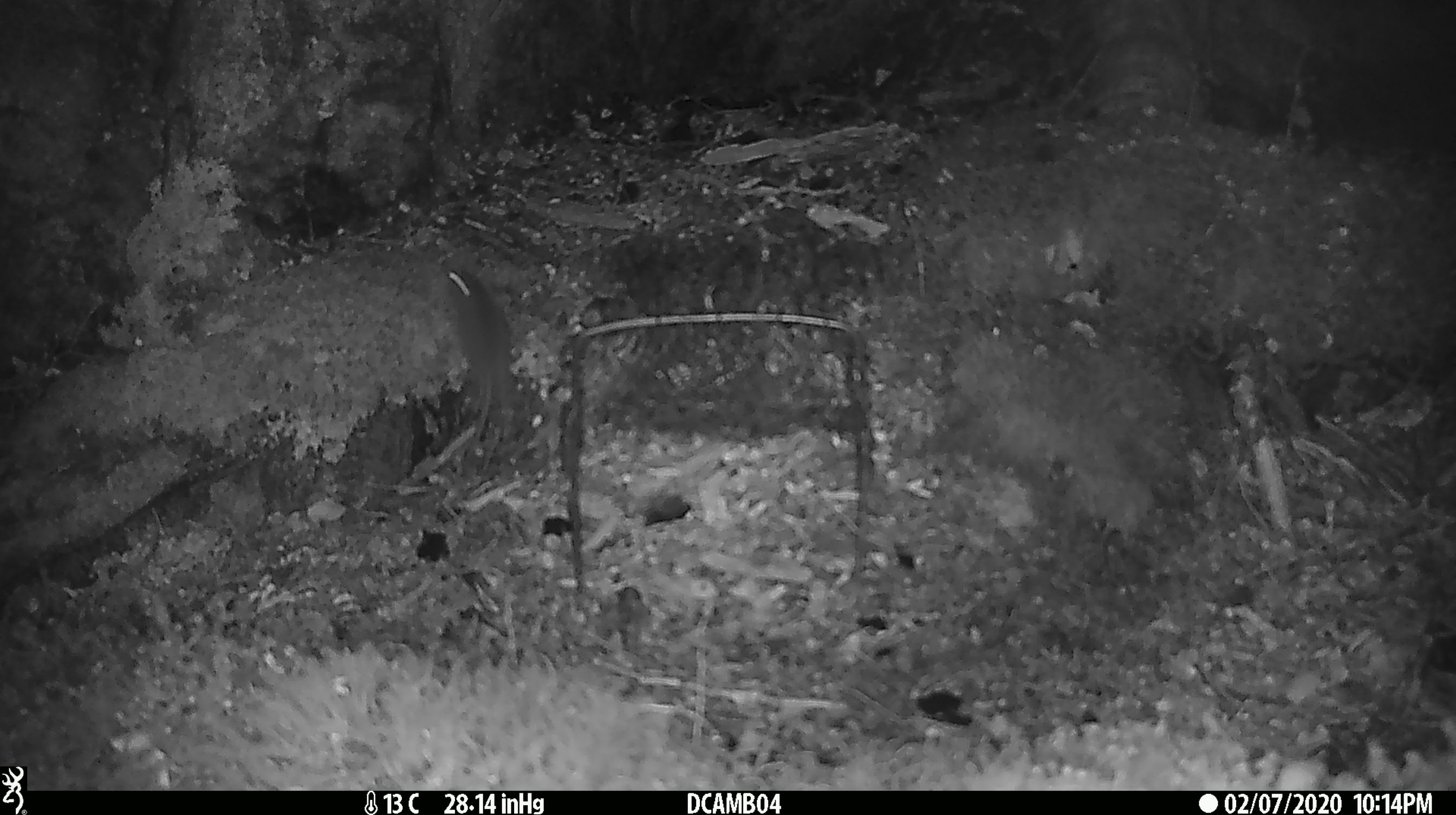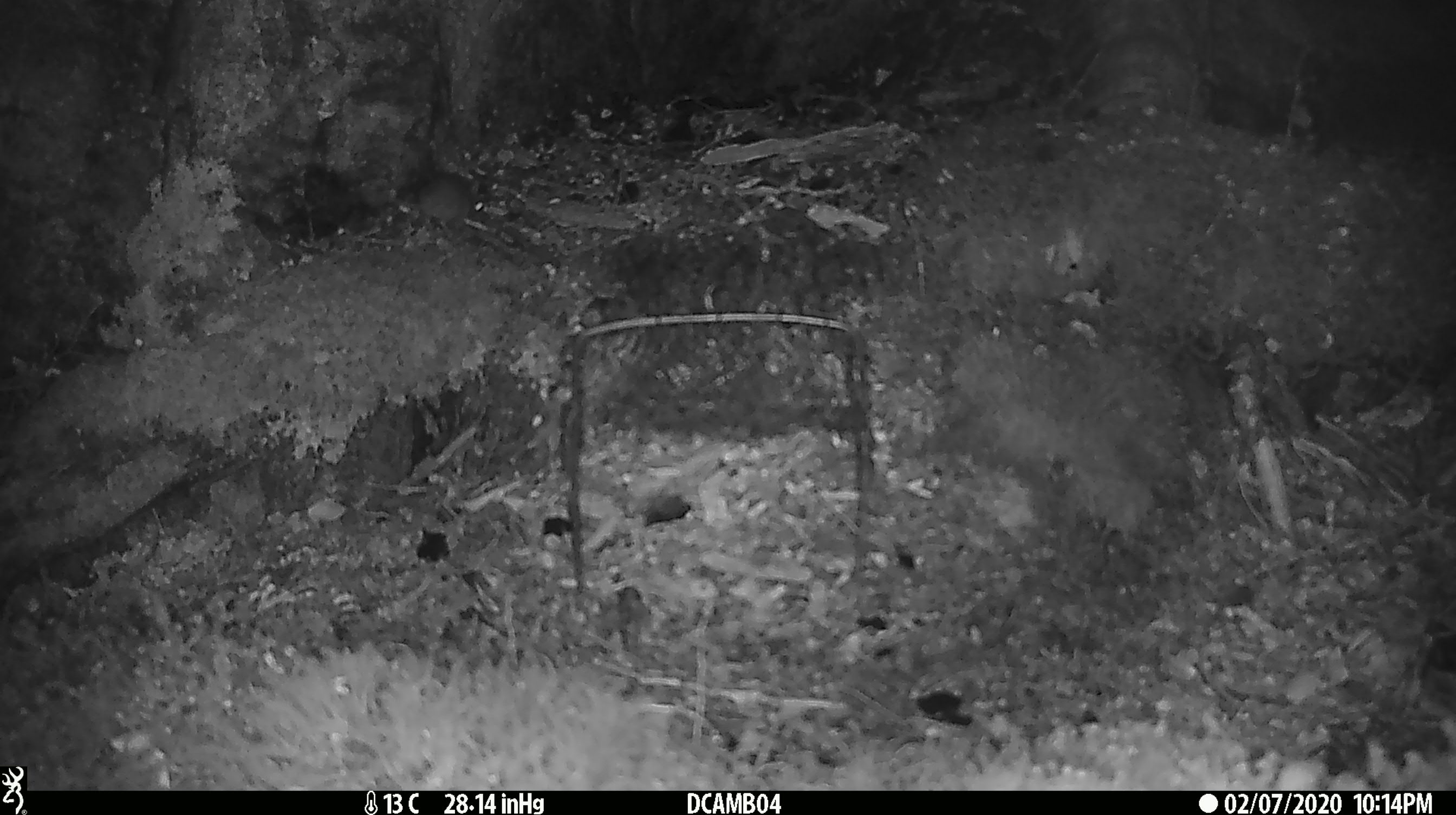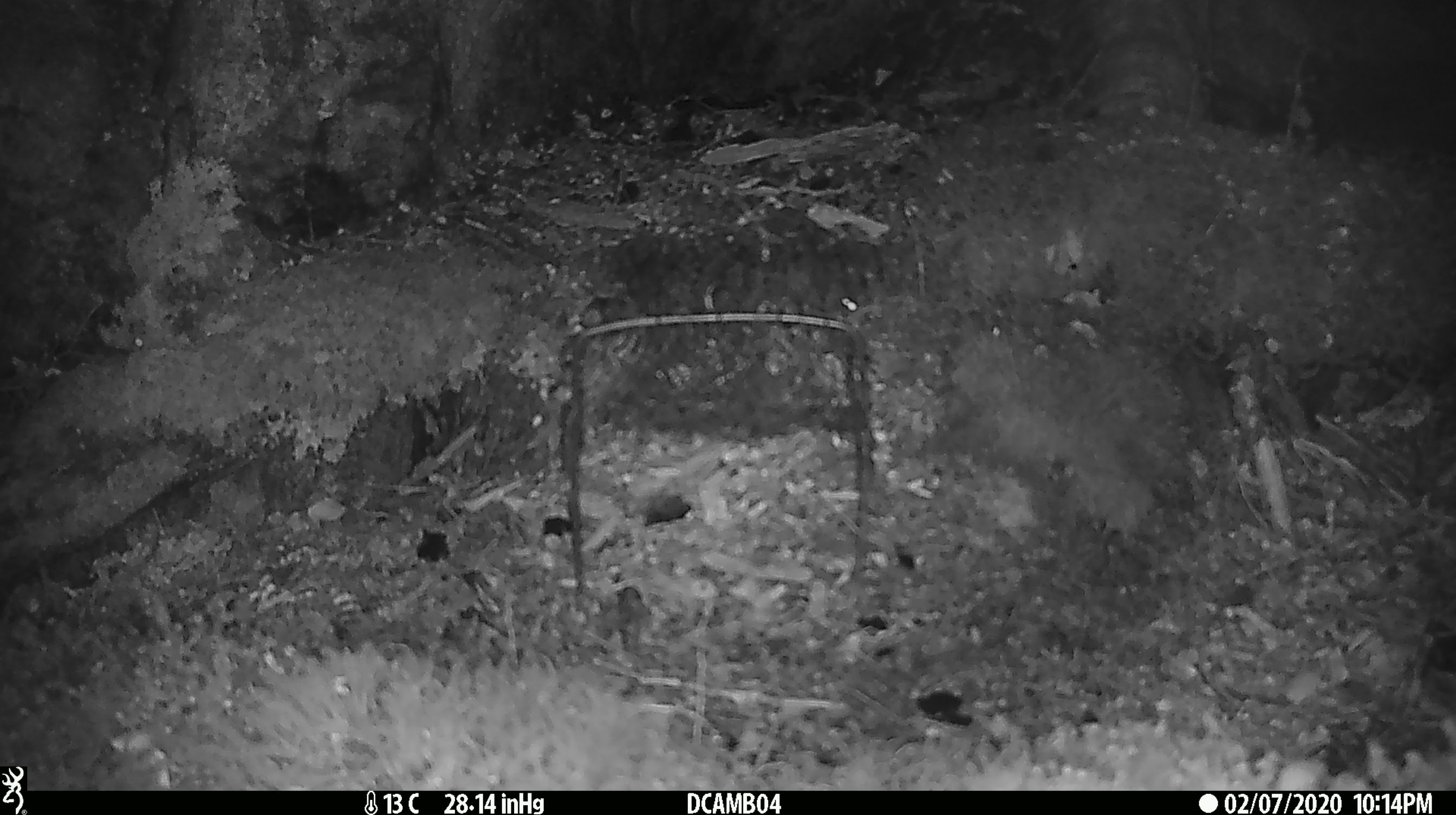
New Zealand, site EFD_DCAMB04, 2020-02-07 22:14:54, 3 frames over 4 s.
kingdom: Animalia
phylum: Chordata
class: Mammalia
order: Rodentia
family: Muridae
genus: Mus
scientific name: Mus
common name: mouse